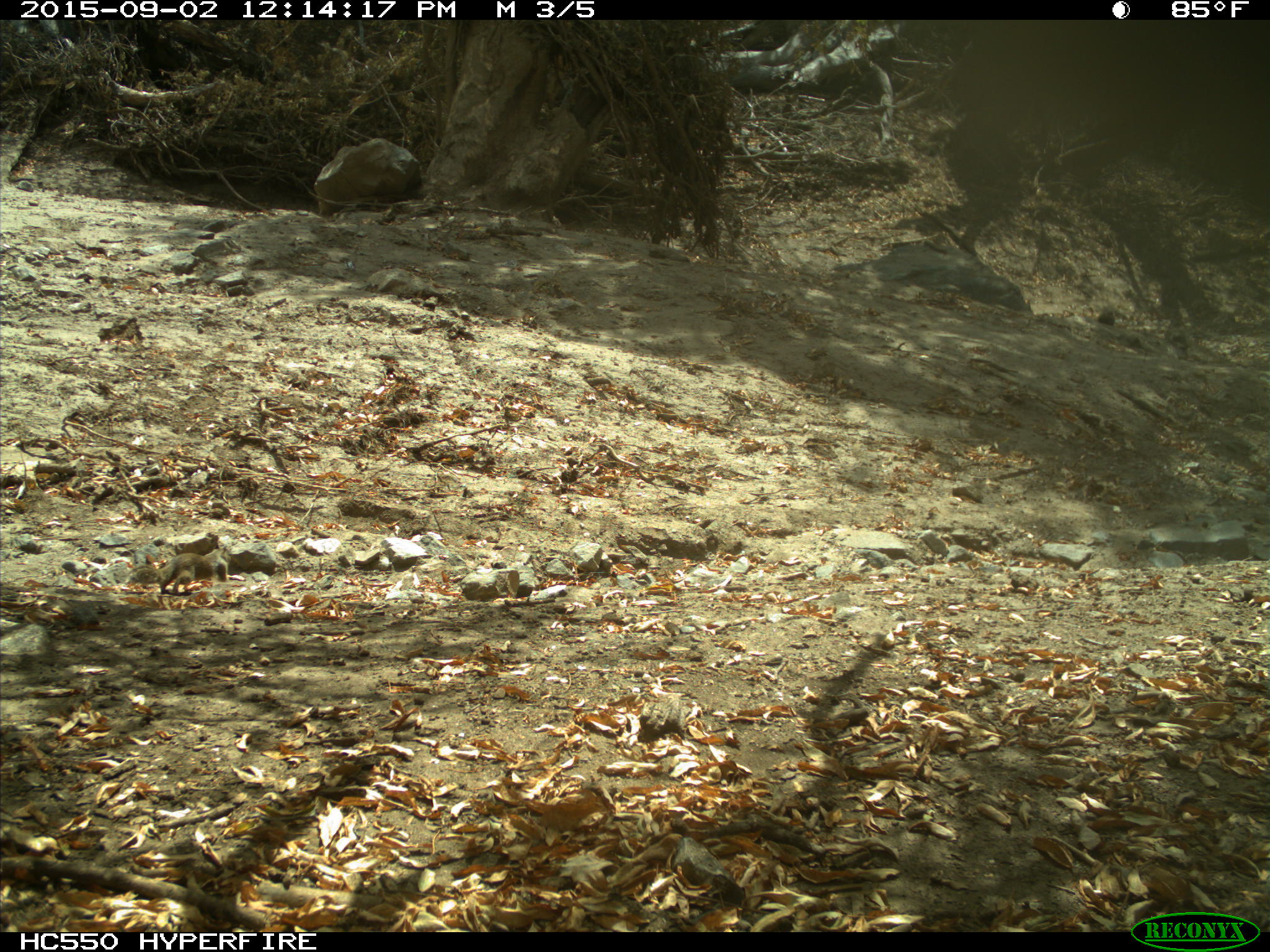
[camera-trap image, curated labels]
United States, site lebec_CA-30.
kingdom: Animalia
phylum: Chordata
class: Mammalia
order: Rodentia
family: Sciuridae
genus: Otospermophilus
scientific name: Otospermophilus beecheyi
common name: california ground squirrel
Otospermophilus beecheyi (california ground squirrel).